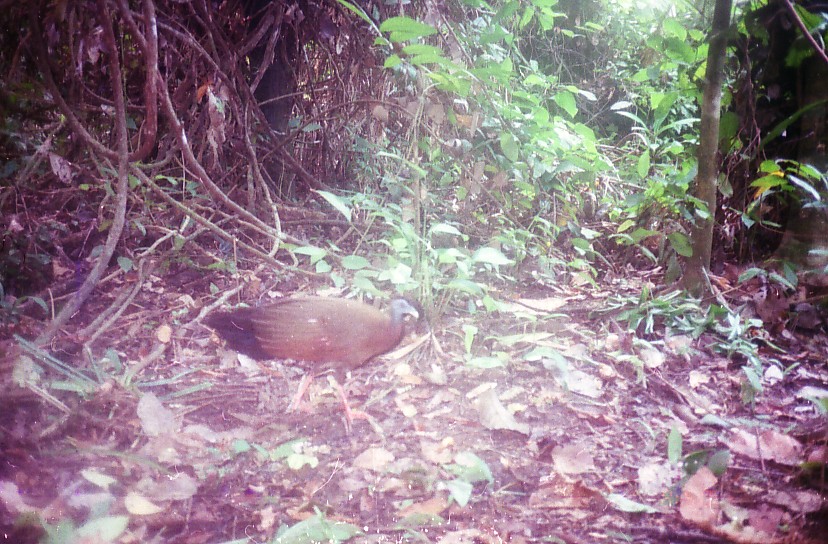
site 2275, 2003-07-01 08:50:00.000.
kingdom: Animalia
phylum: Chordata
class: Aves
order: Galliformes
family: Phasianidae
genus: Argusianus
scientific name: Argusianus argus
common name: great argus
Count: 1.